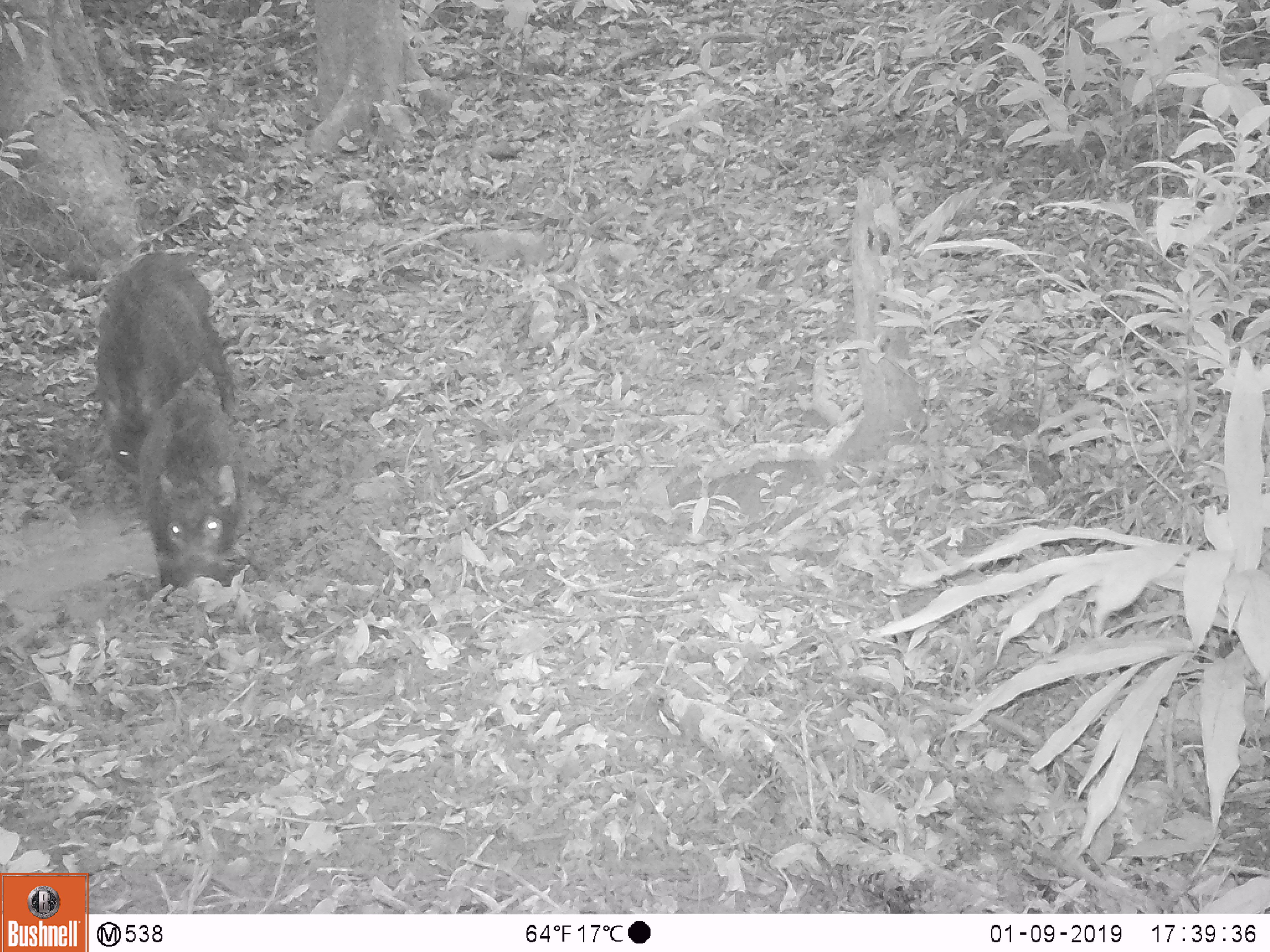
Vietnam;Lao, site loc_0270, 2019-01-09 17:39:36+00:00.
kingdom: Animalia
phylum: Chordata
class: Mammalia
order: Artiodactyla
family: Suidae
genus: Sus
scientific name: Sus scrofa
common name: eurasian wild pig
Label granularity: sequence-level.